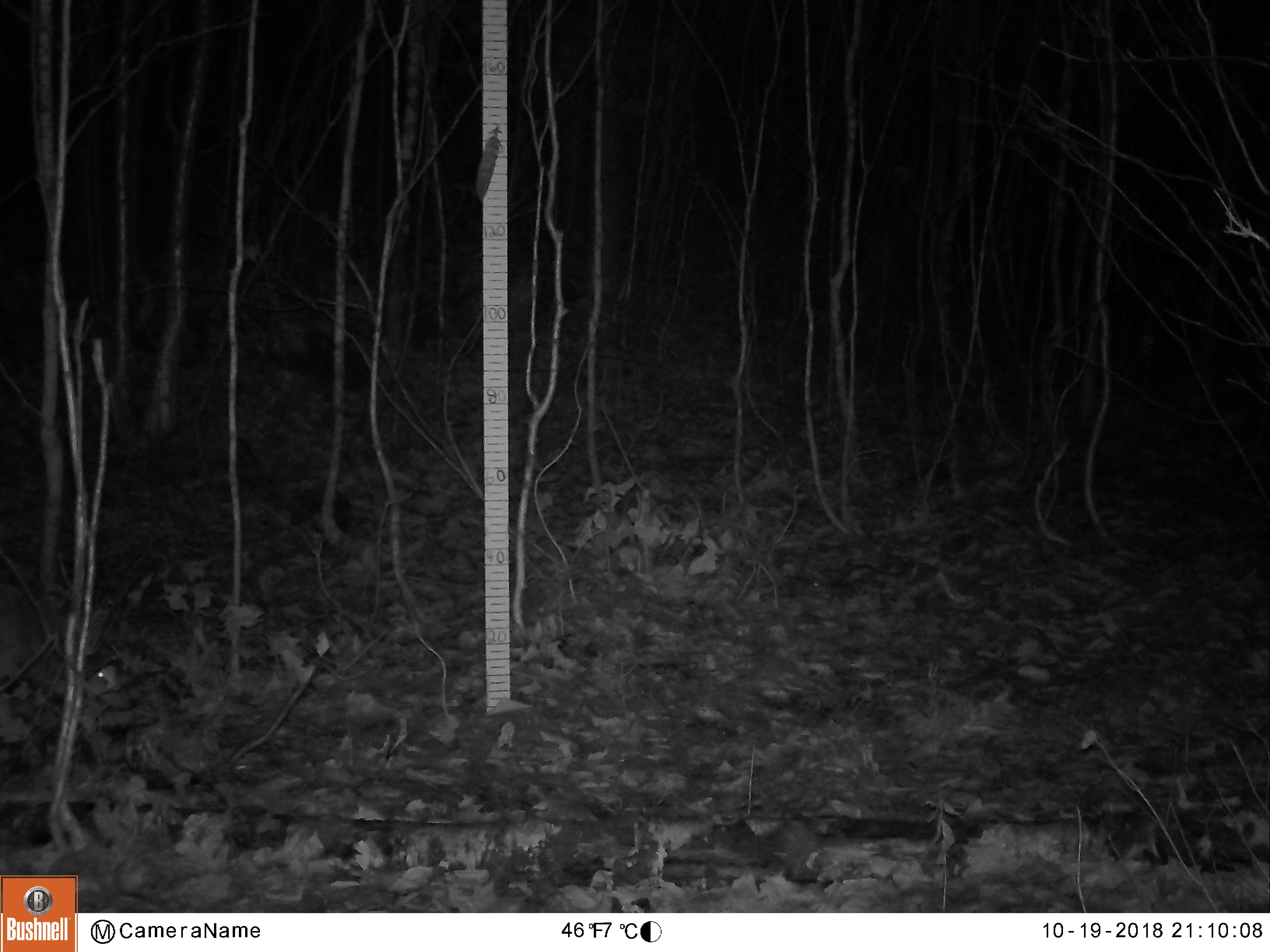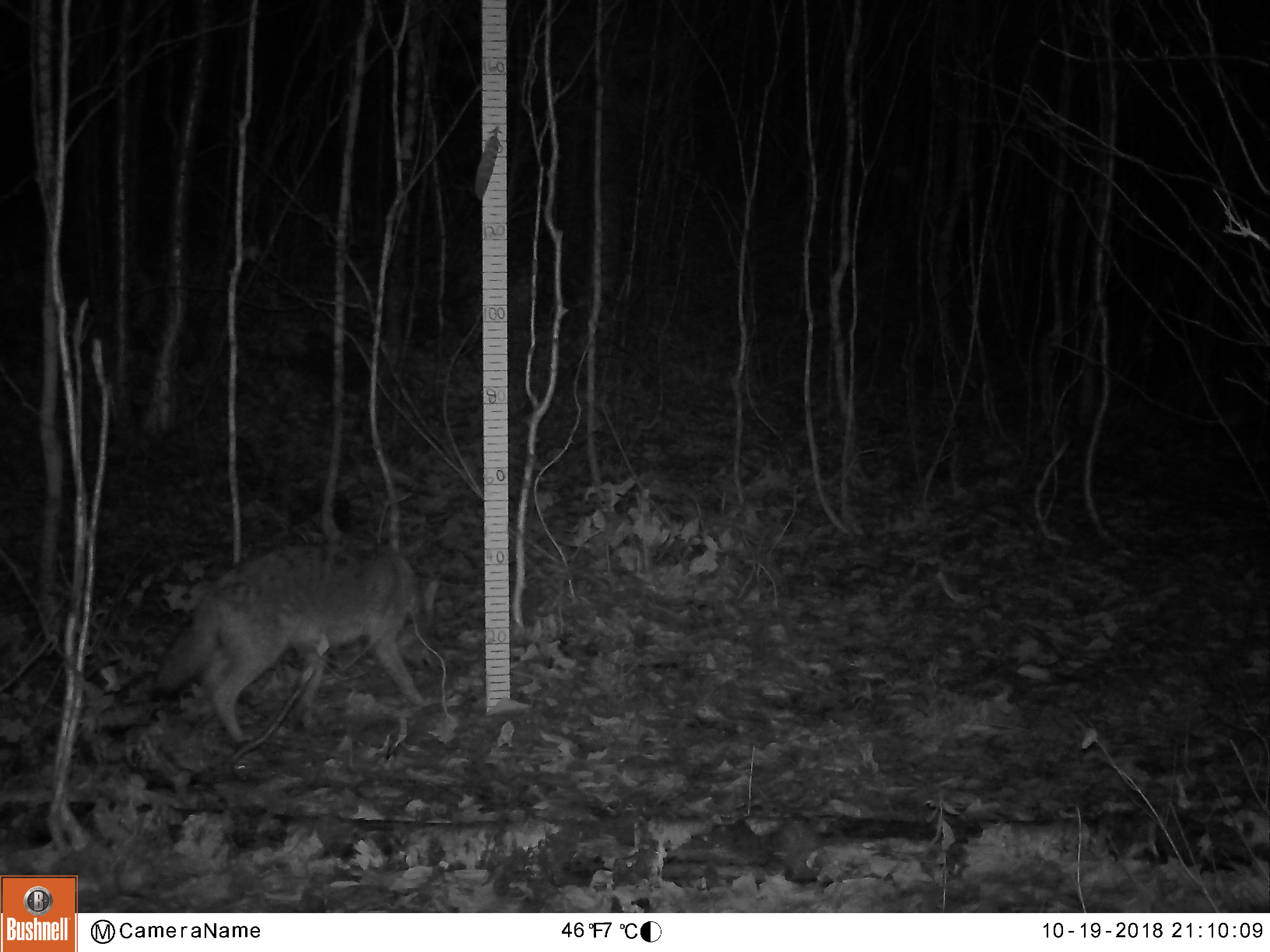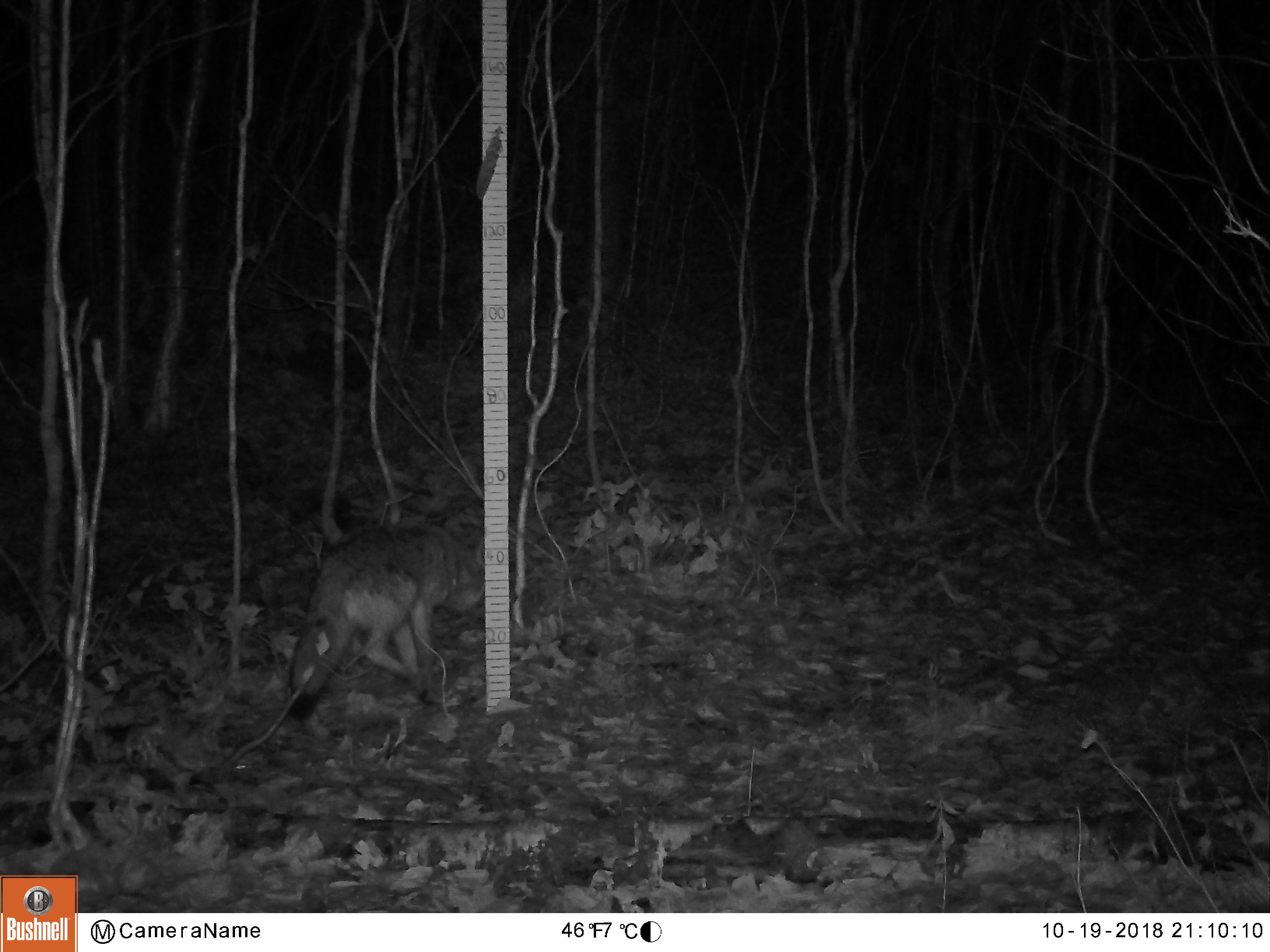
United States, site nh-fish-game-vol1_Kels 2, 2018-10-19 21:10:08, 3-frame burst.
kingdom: Animalia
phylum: Chordata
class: Mammalia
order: Carnivora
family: Canidae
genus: Canis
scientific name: Canis latrans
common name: coyote